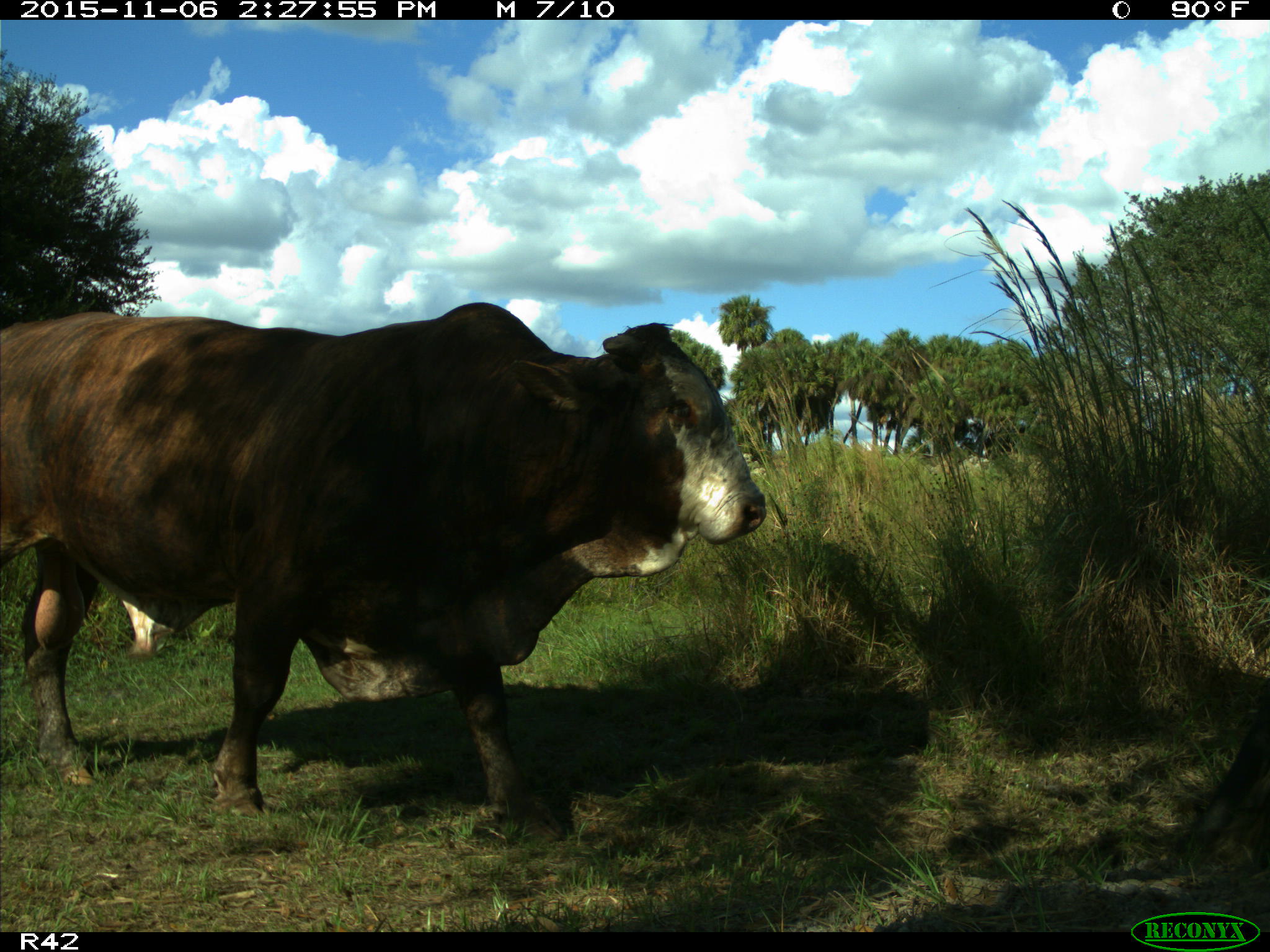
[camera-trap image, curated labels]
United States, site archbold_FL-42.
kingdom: Animalia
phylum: Chordata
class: Mammalia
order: Artiodactyla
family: Bovidae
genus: Bos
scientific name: Bos taurus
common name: domestic cow